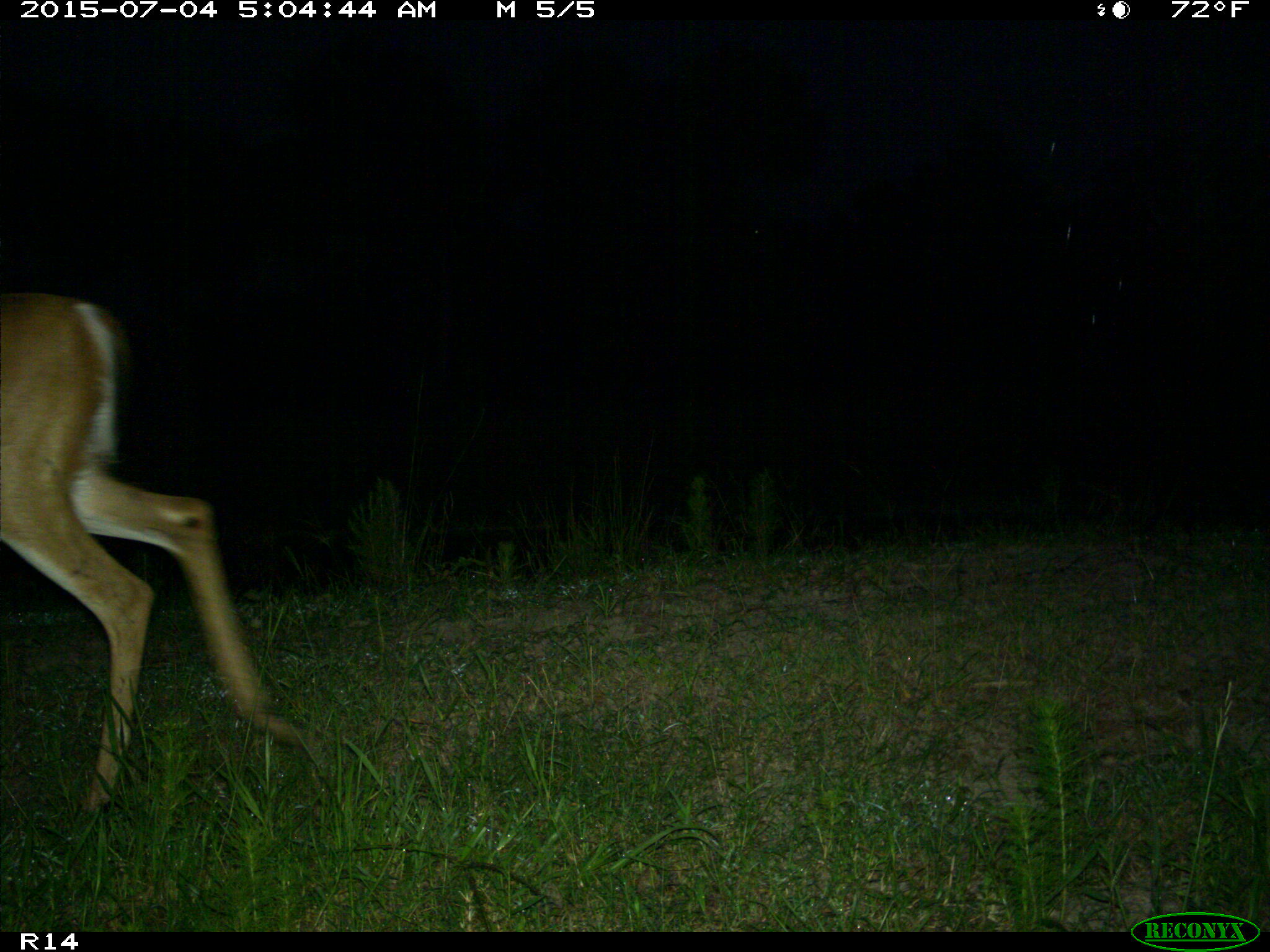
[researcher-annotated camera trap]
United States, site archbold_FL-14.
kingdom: Animalia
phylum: Chordata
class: Mammalia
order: Artiodactyla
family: Cervidae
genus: Odocoileus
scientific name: Odocoileus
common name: deer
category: unidentified deer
Unidentified deer (deer) (Odocoileus).